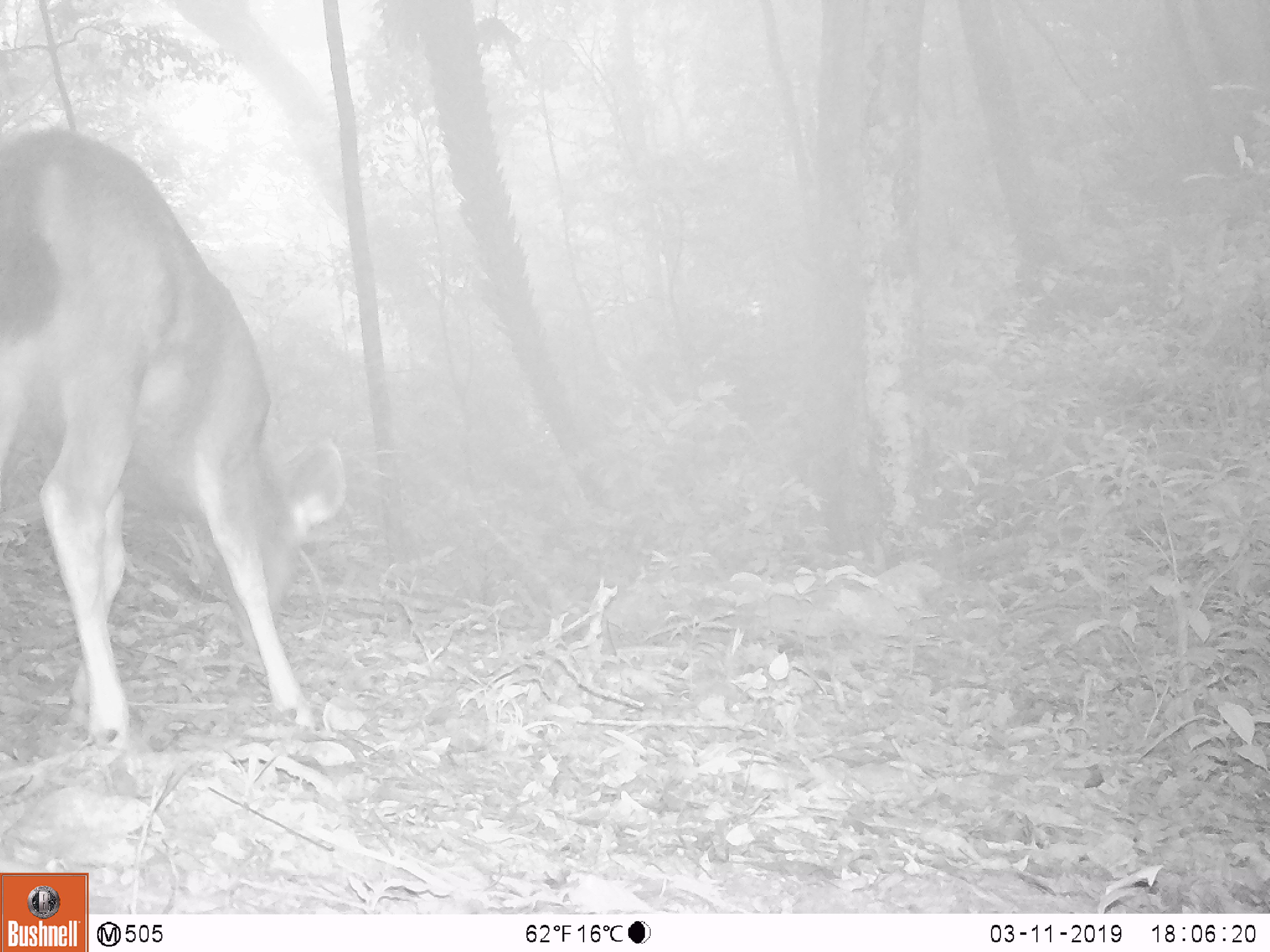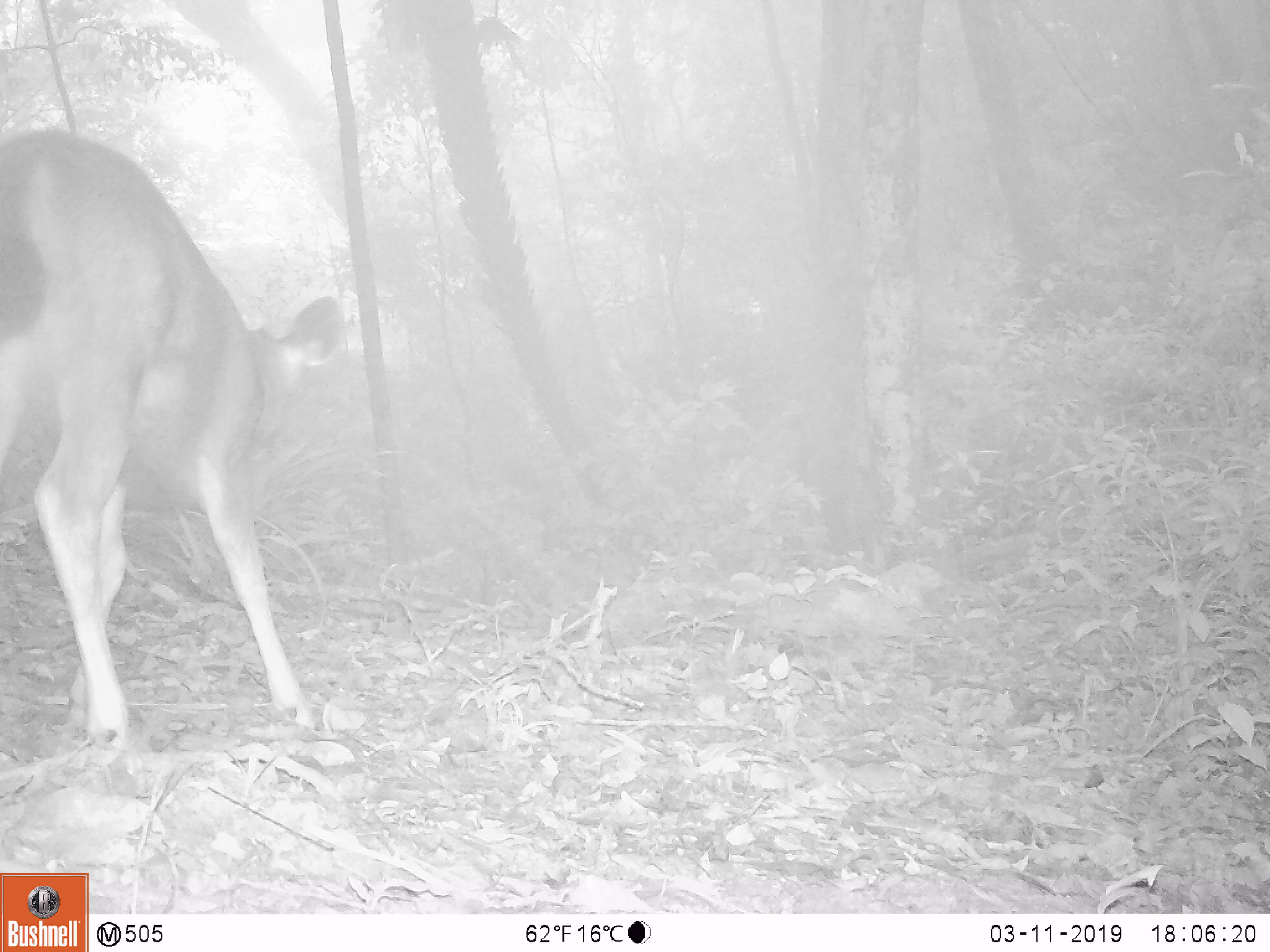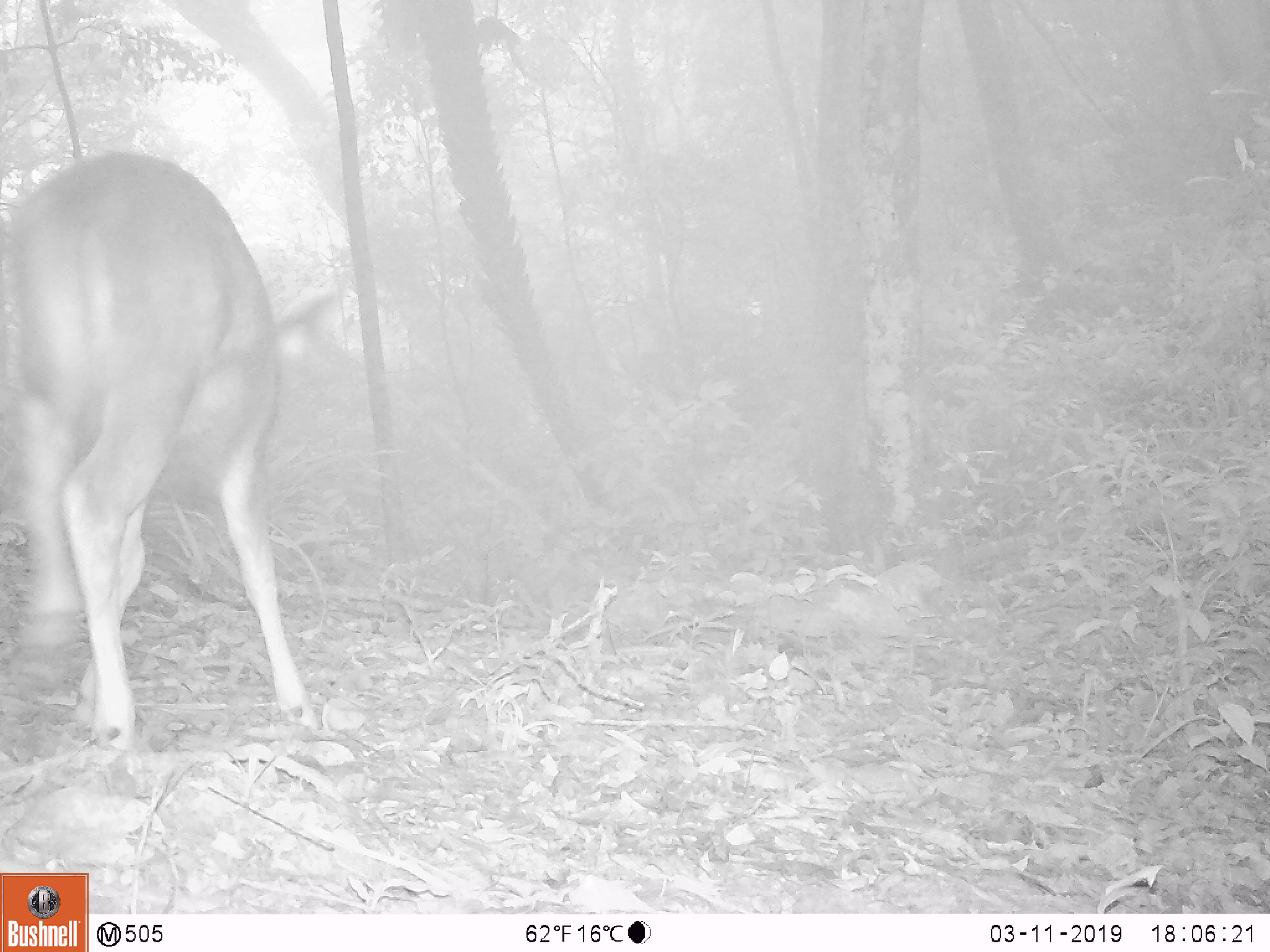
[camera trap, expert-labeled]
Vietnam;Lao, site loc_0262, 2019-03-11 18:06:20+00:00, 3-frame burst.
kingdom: Animalia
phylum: Chordata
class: Mammalia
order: Artiodactyla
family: Cervidae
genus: Rusa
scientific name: Rusa unicolor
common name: sambar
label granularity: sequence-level